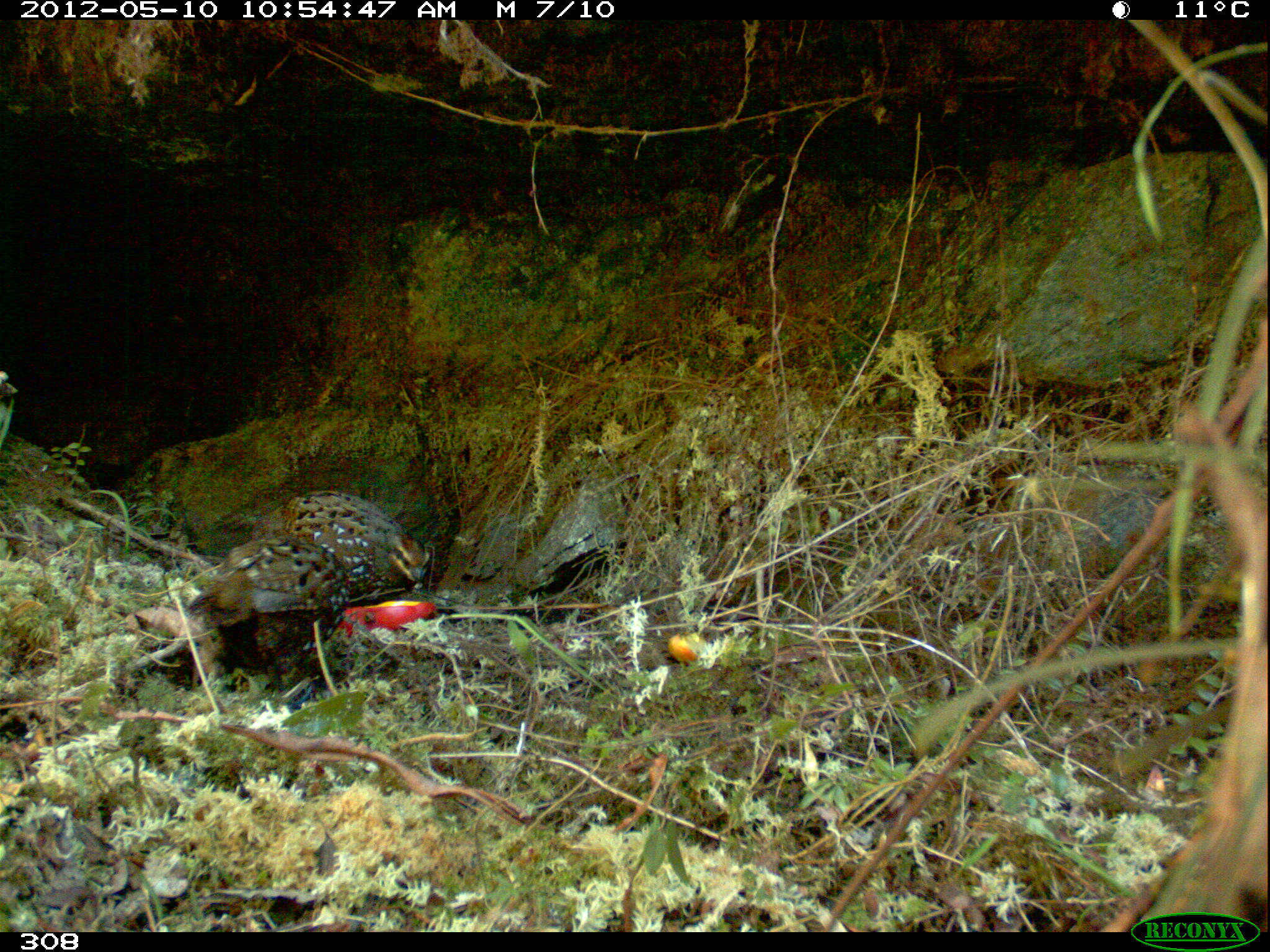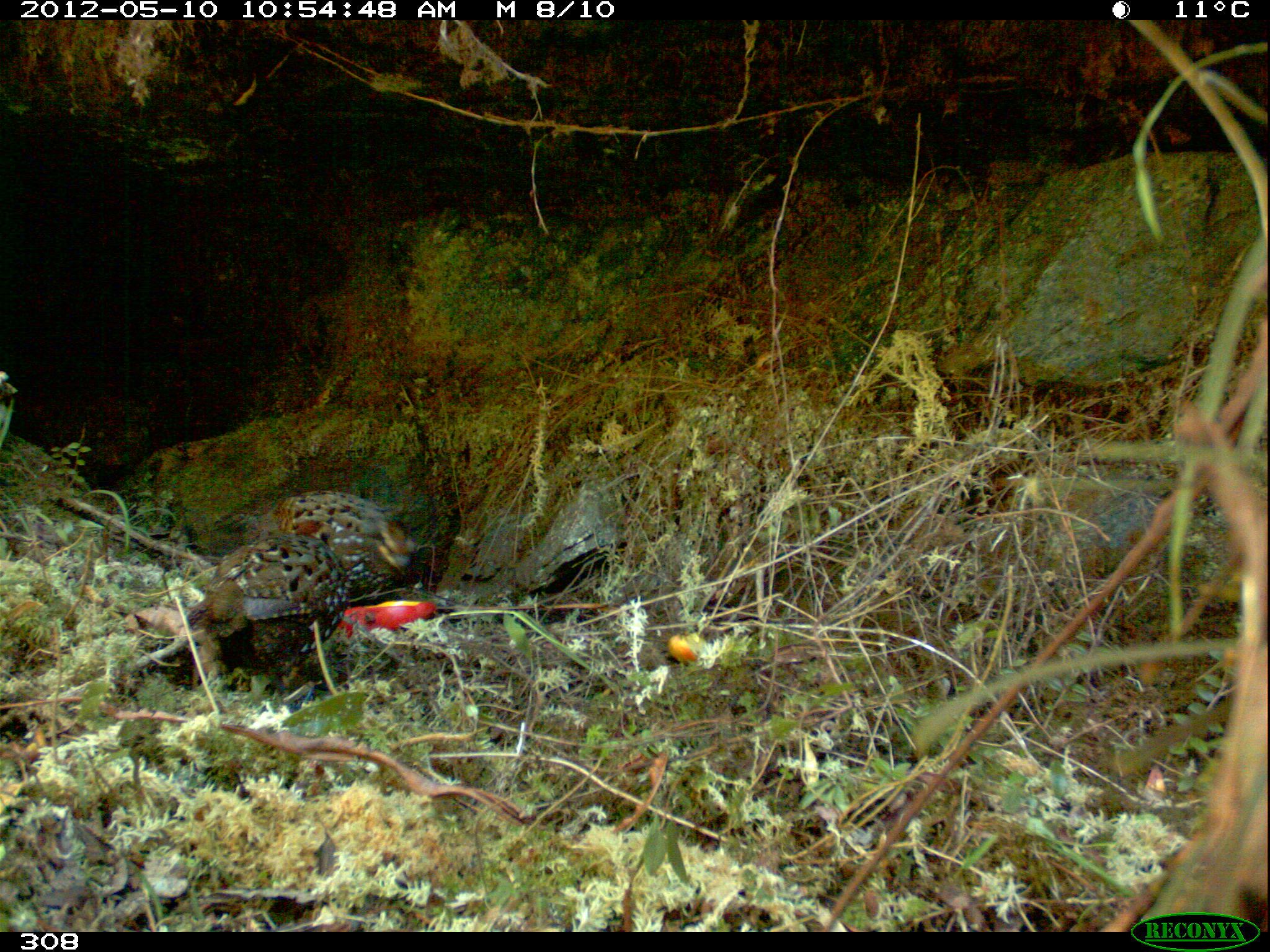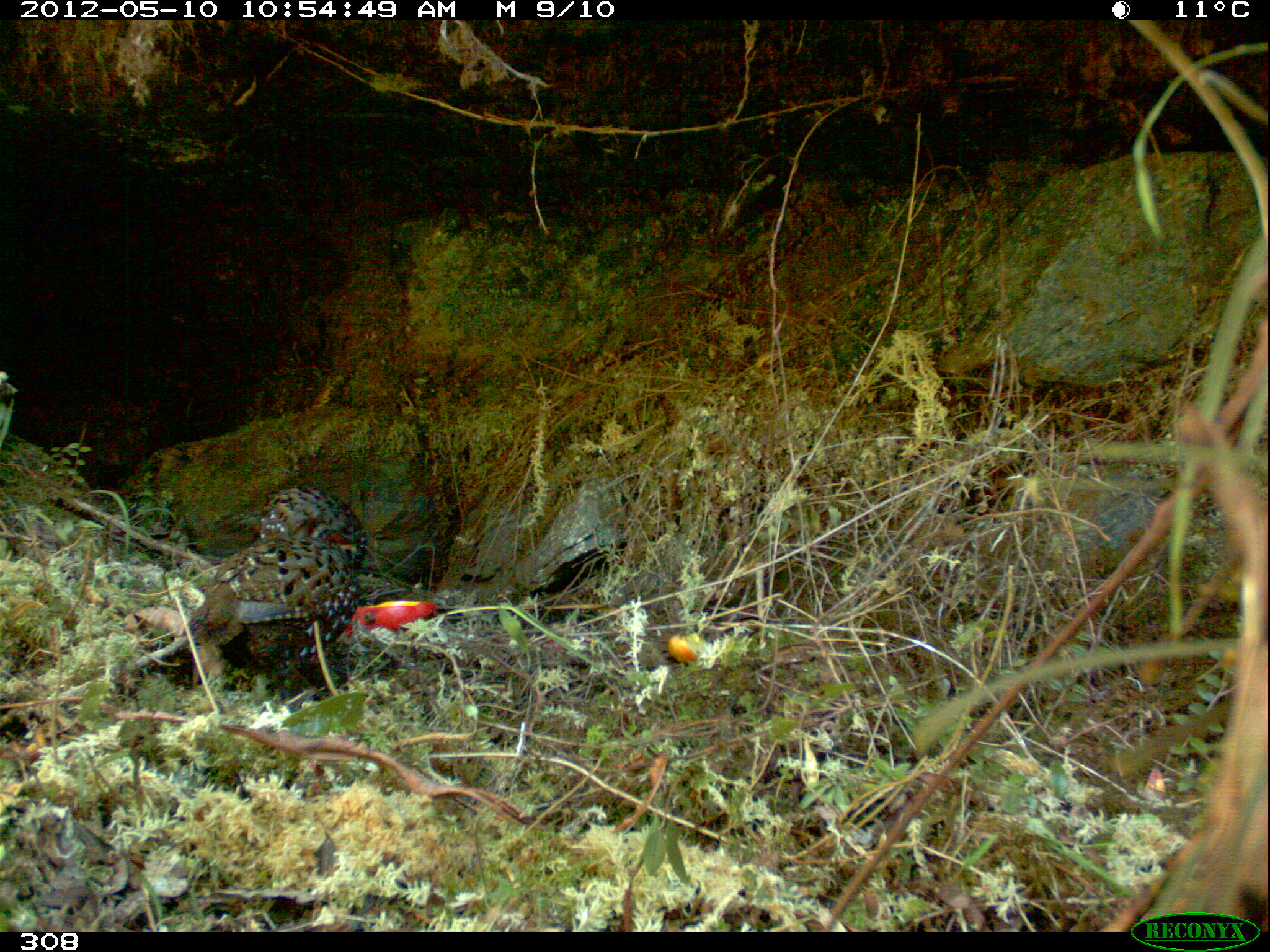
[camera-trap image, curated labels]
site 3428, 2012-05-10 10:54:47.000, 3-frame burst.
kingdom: Animalia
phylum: Chordata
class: Aves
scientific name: Aves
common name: bird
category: unknown bird